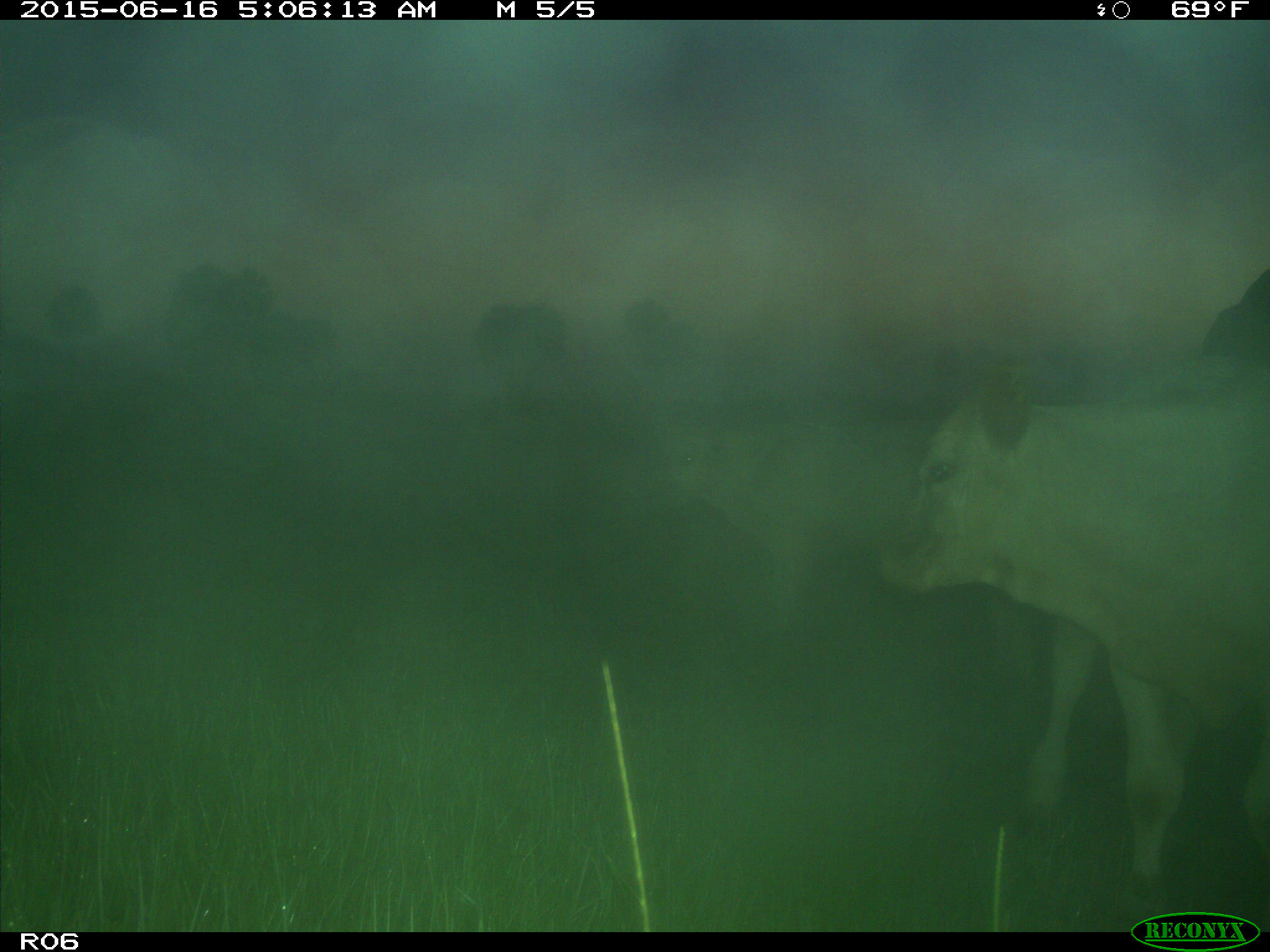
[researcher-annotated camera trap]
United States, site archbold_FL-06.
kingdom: Animalia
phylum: Chordata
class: Mammalia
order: Artiodactyla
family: Bovidae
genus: Bos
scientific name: Bos taurus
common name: domestic cow